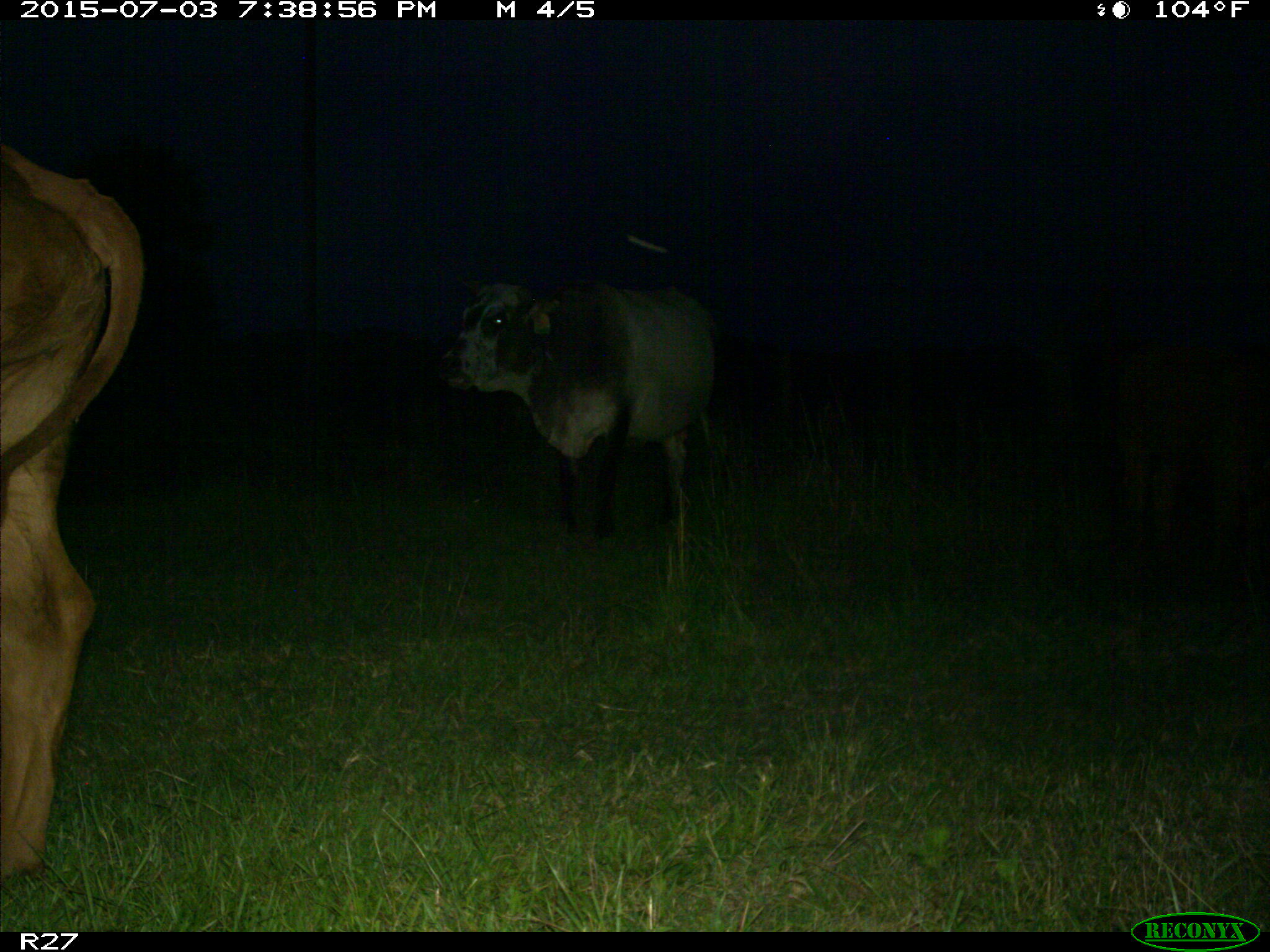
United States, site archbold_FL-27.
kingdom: Animalia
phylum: Chordata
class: Mammalia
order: Artiodactyla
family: Bovidae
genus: Bos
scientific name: Bos taurus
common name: domestic cow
Bos taurus (domestic cow).